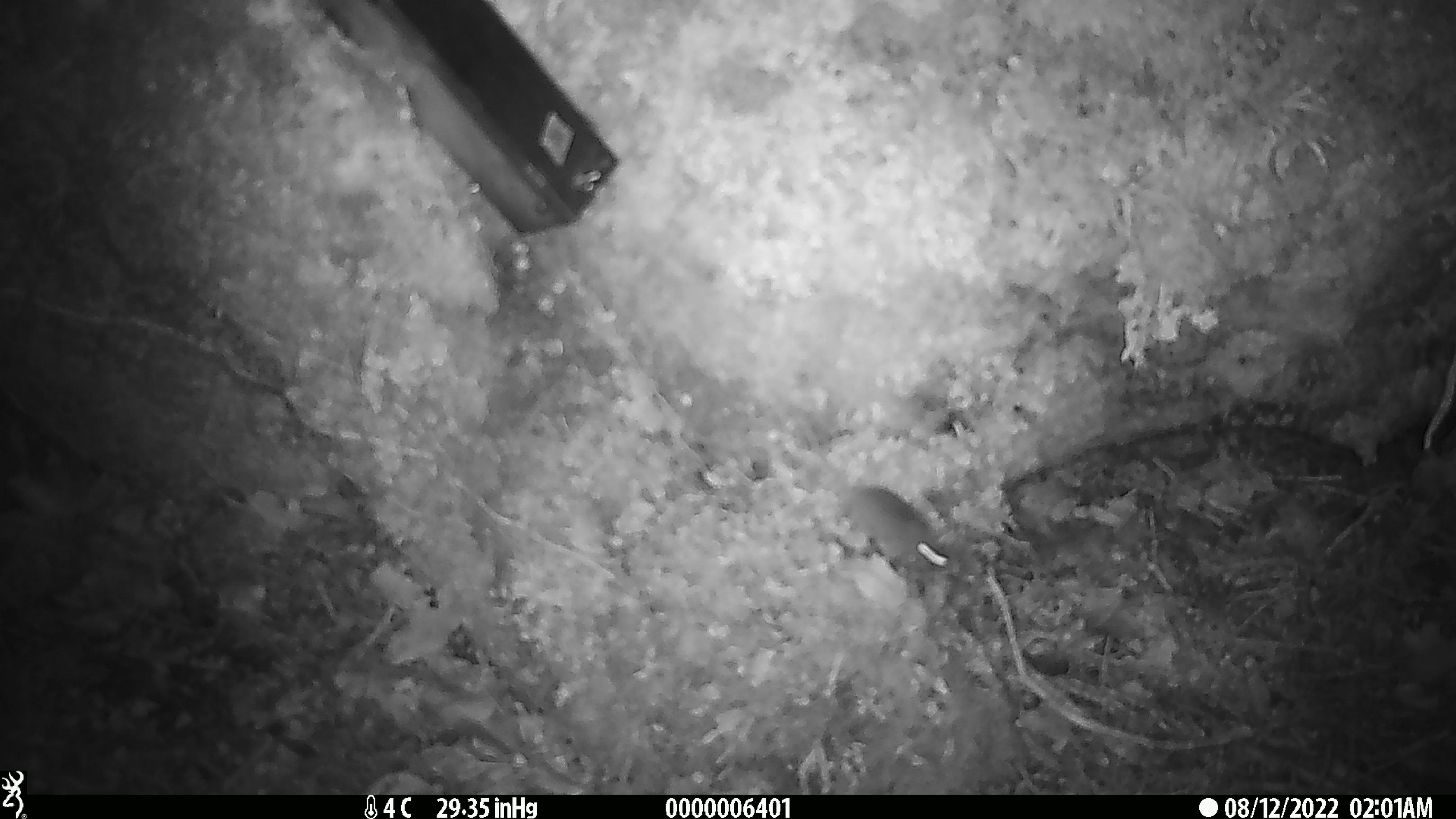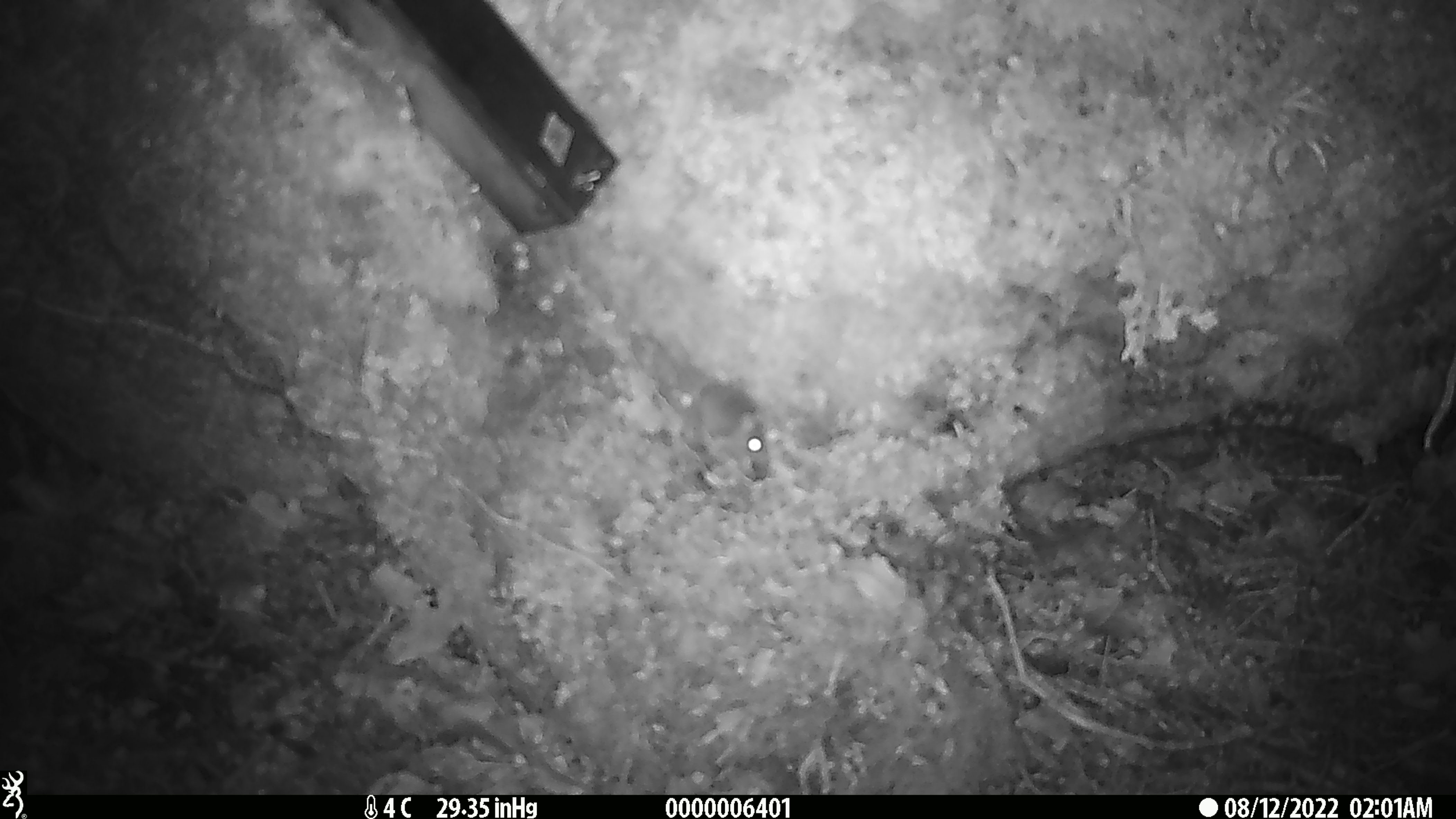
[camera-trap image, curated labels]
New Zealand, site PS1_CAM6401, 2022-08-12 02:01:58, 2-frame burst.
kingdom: Animalia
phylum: Chordata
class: Mammalia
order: Rodentia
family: Muridae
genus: Mus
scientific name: Mus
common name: mouse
Mouse (Mus).